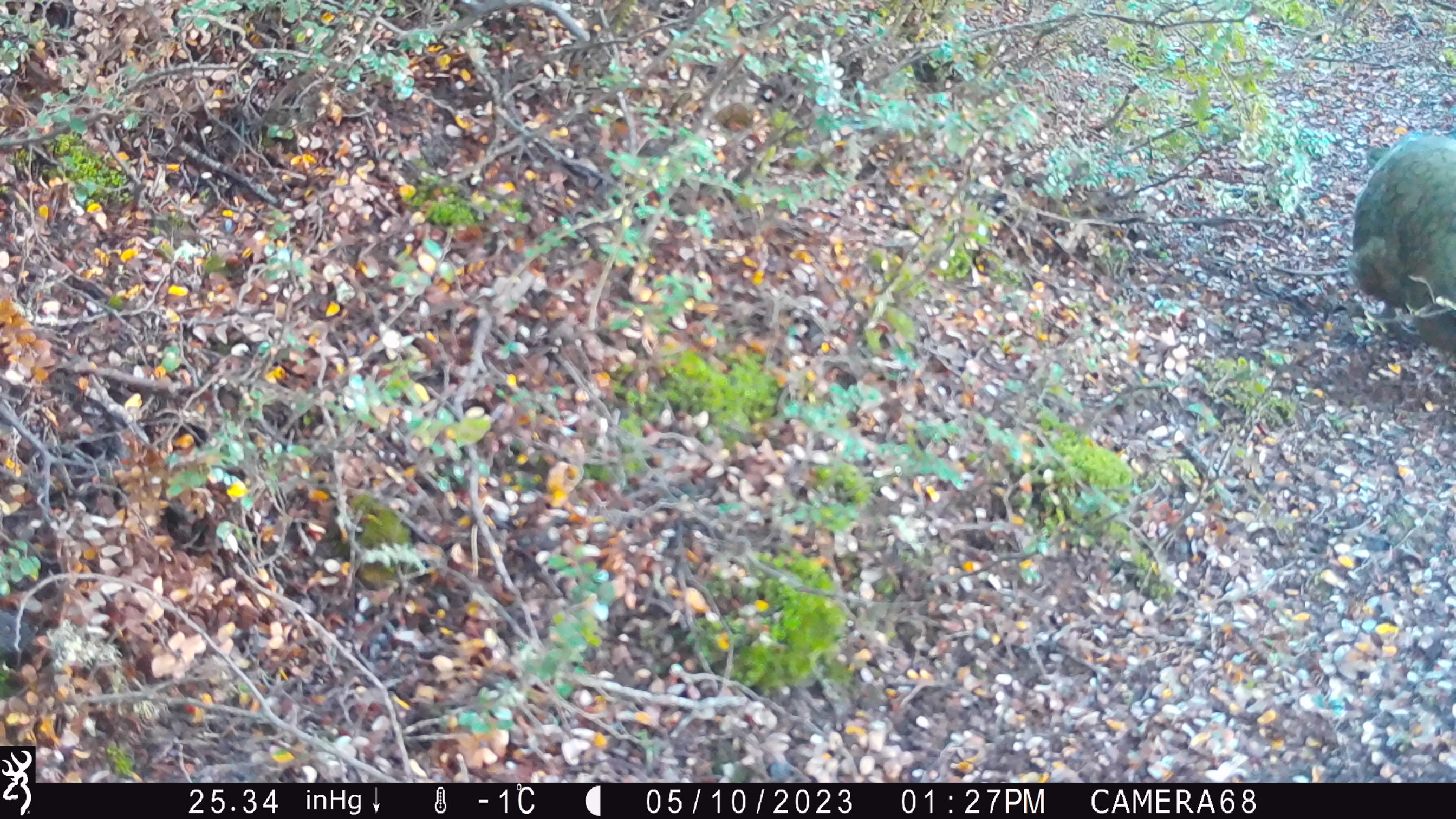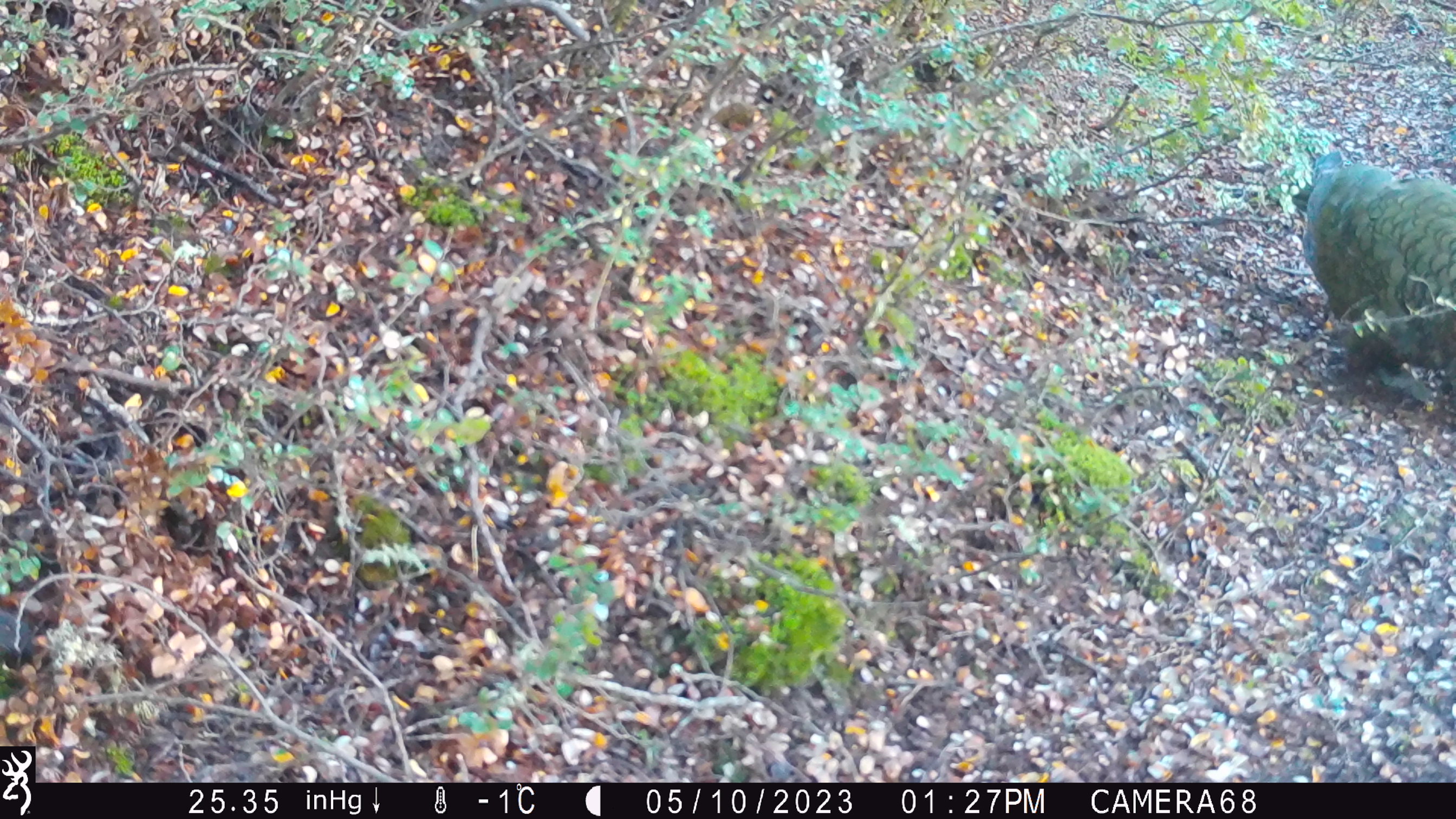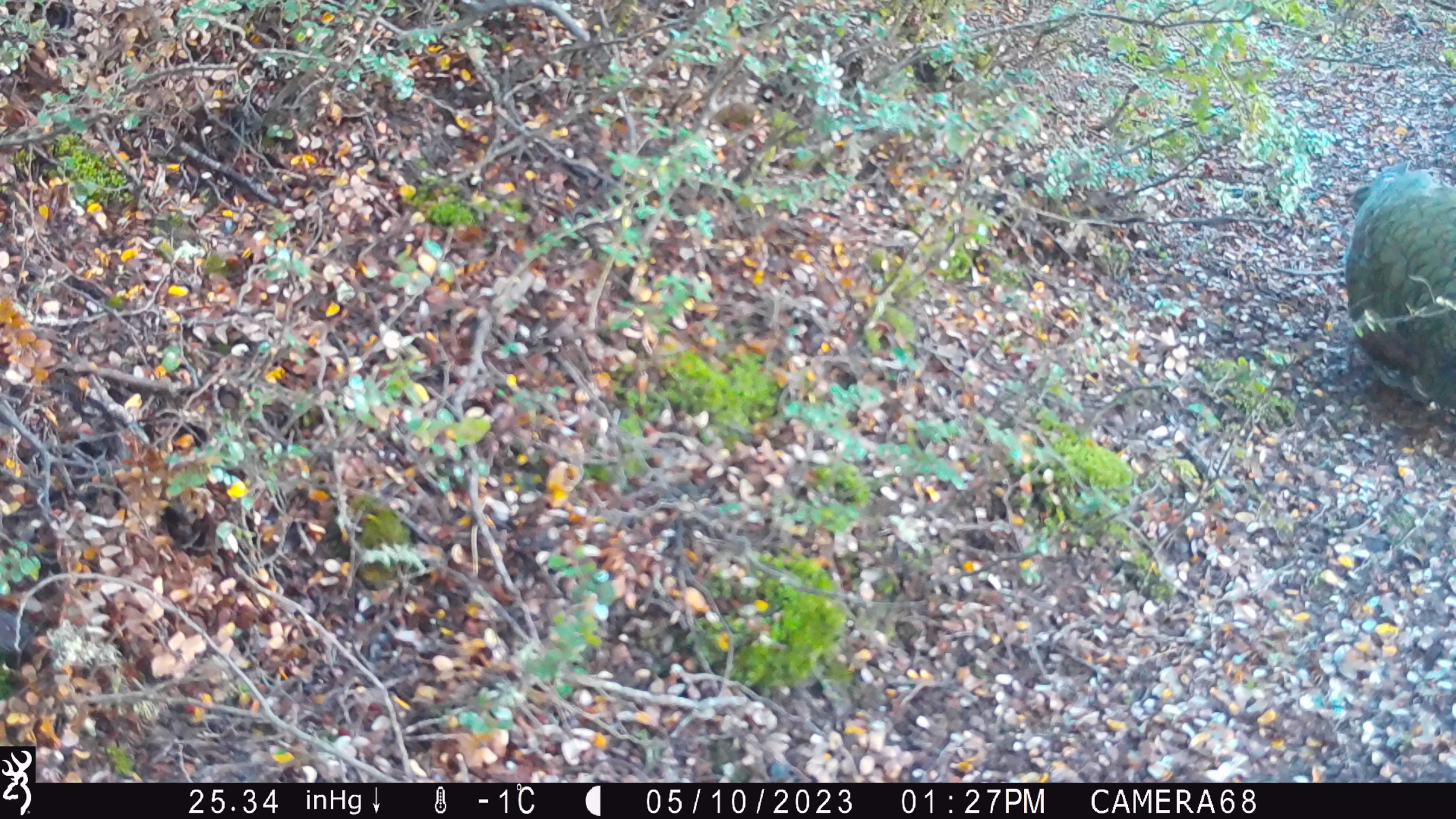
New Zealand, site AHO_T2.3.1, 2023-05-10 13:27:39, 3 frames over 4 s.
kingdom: Animalia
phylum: Chordata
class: Aves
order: Psittaciformes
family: Strigopidae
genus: Nestor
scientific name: Nestor notabilis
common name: kea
Kea (Nestor notabilis).